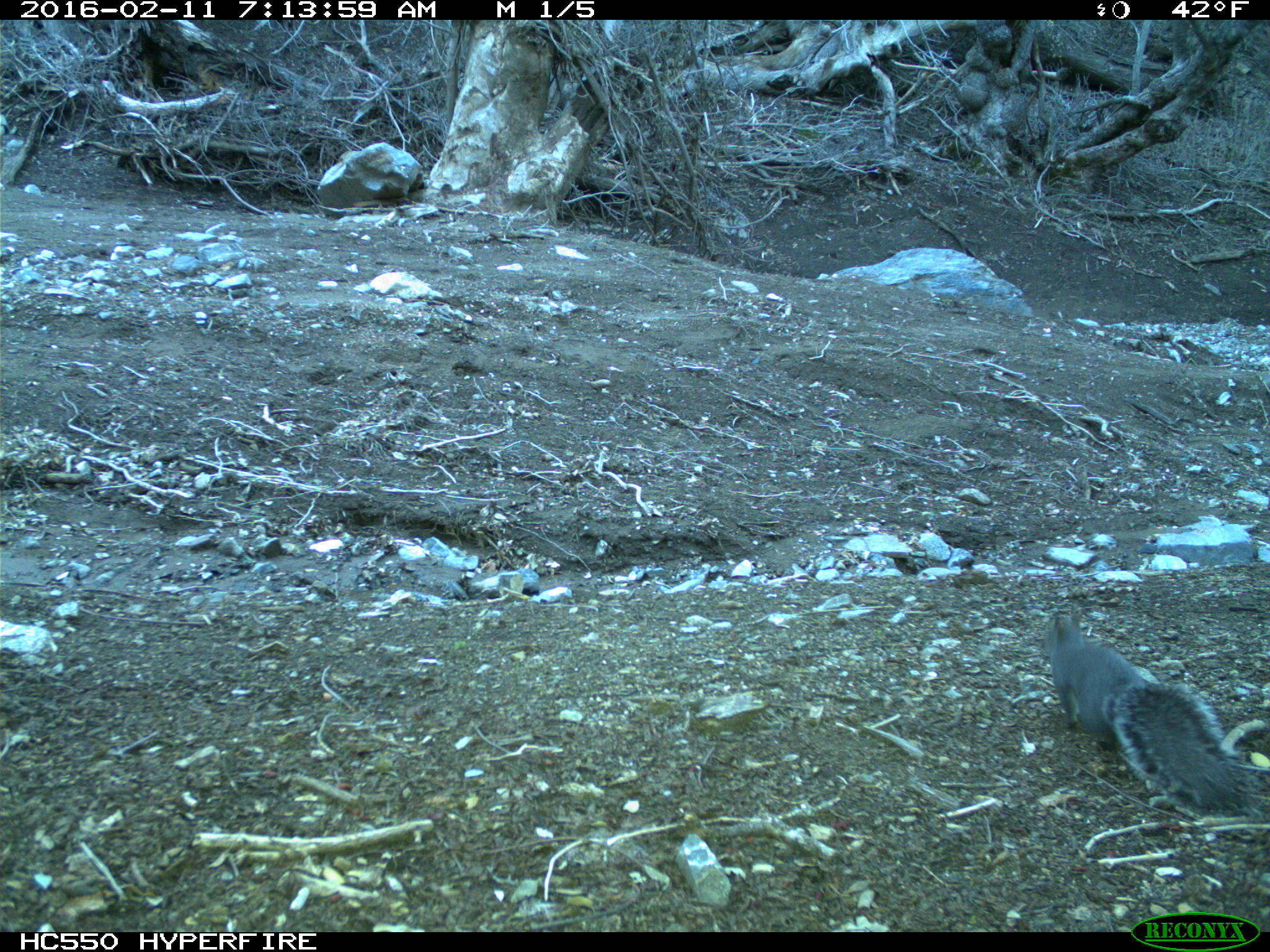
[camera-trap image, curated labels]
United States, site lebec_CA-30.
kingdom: Animalia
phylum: Chordata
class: Mammalia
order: Rodentia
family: Sciuridae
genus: Sciurus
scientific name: Sciurus carolinensis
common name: eastern gray squirrel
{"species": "Sciurus carolinensis (eastern gray squirrel)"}